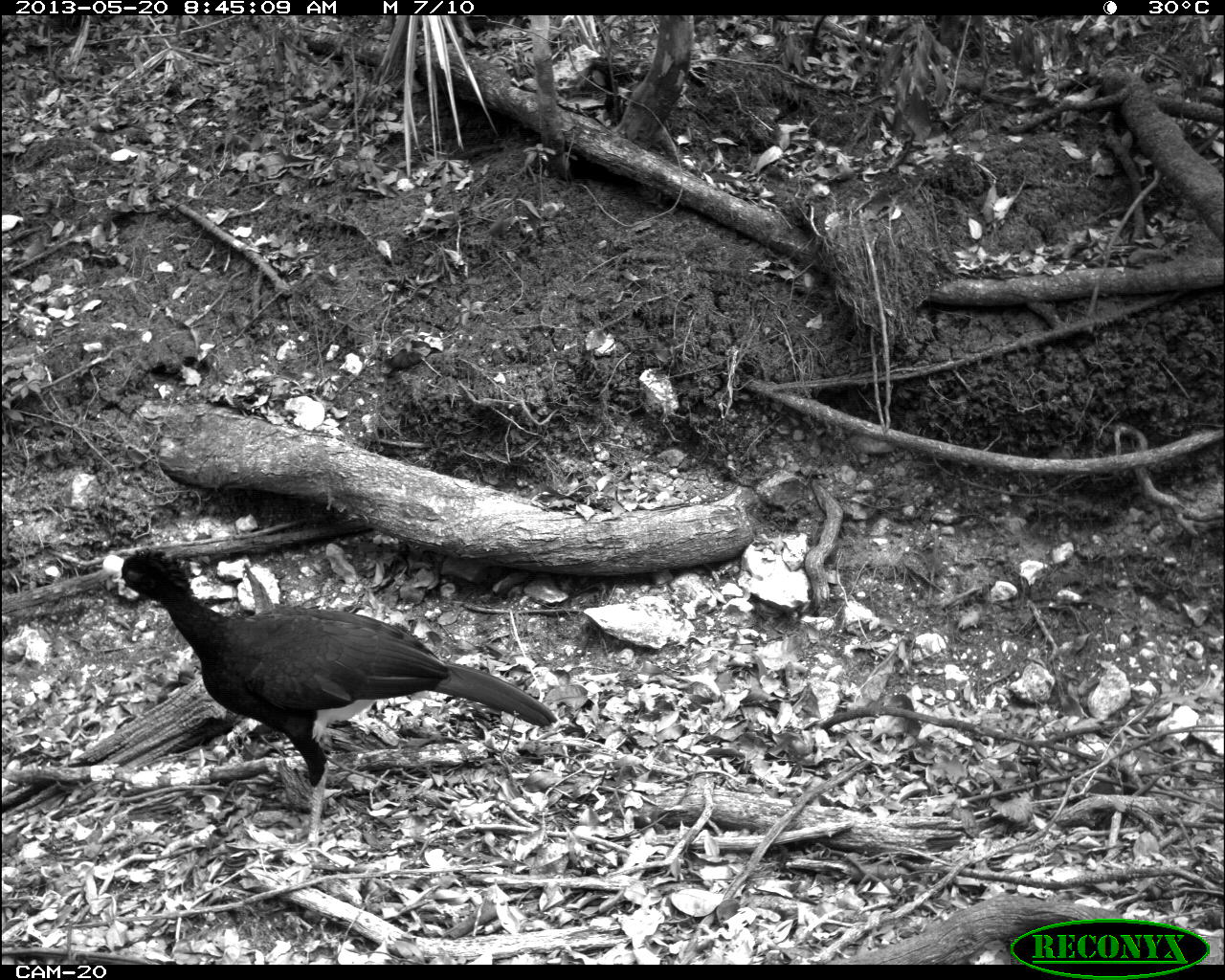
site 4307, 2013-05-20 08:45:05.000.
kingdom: Animalia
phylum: Chordata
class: Aves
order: Galliformes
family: Cracidae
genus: Crax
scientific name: Crax rubra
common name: great curassow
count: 1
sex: male